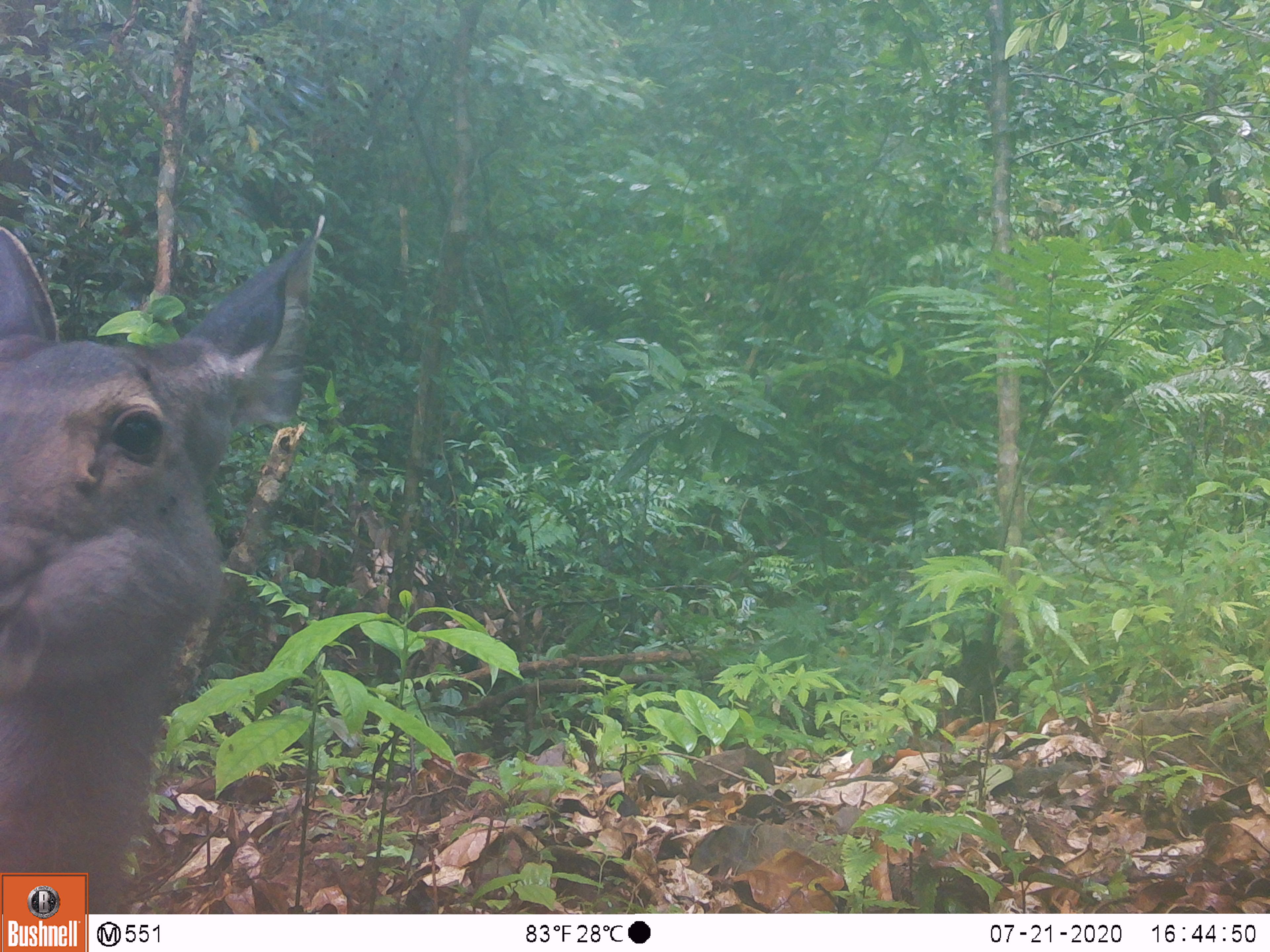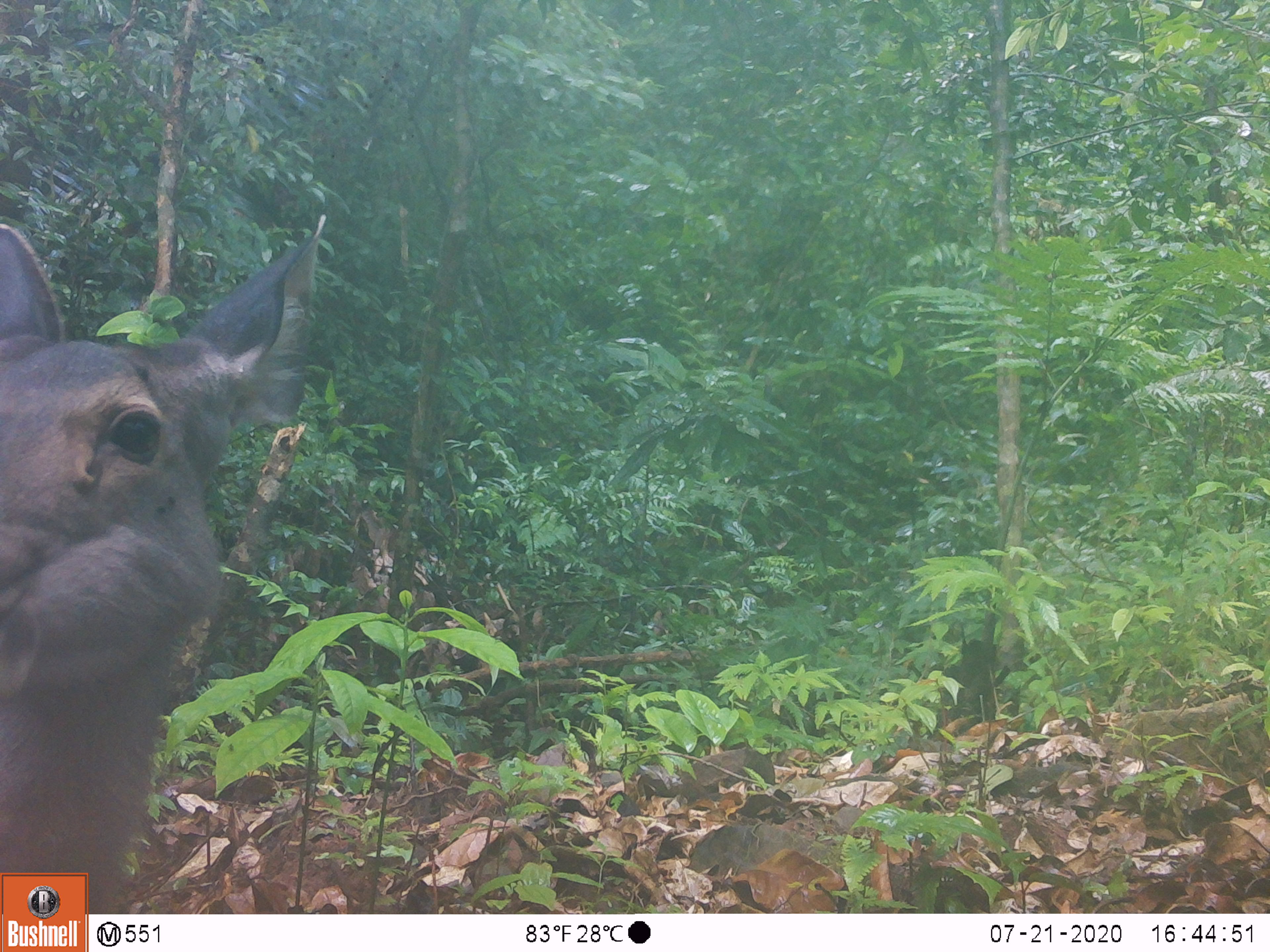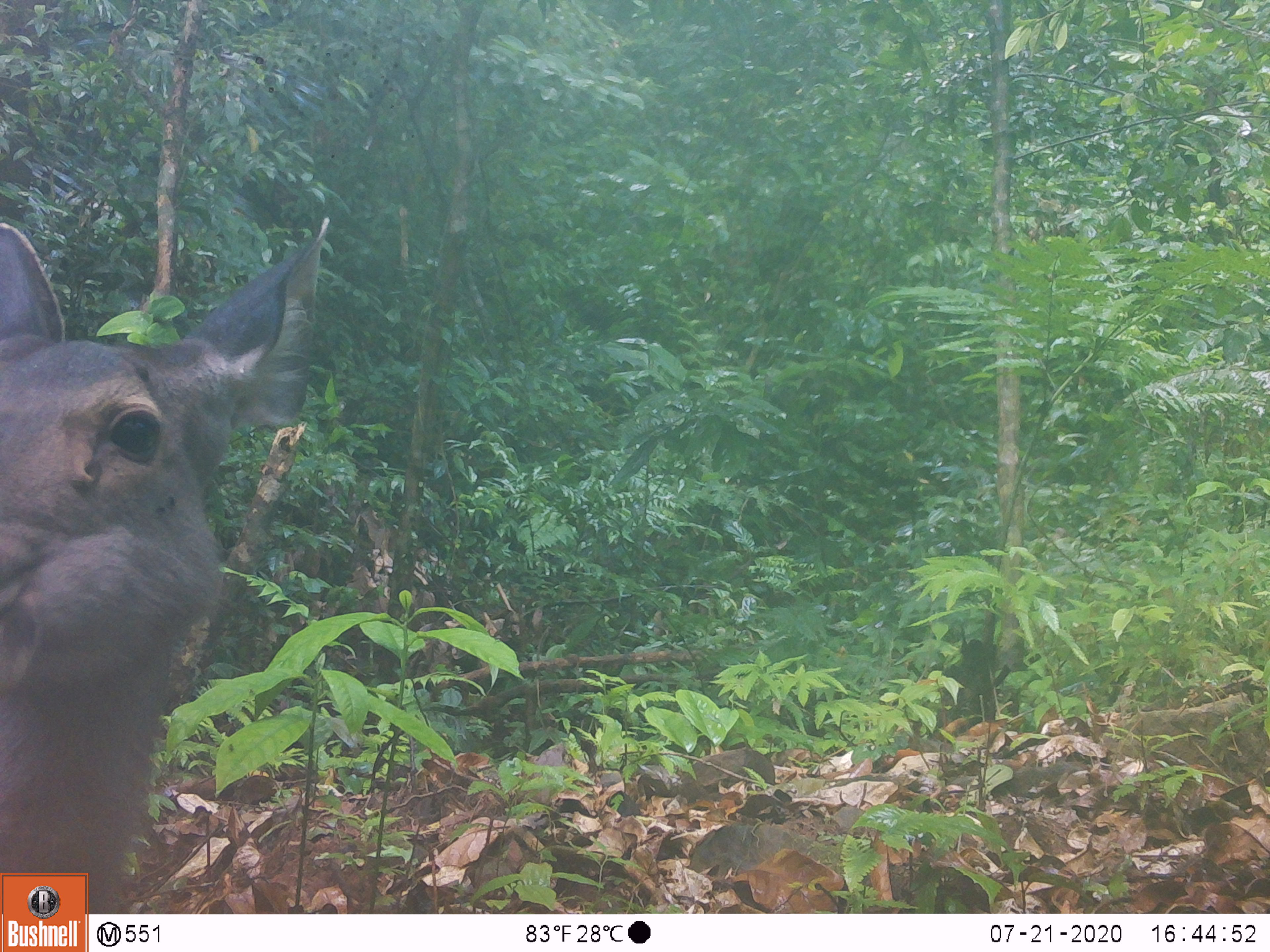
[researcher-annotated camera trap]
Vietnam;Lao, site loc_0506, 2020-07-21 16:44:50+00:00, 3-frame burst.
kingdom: Animalia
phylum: Chordata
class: Mammalia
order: Artiodactyla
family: Cervidae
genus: Rusa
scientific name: Rusa unicolor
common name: sambar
Sambar (Rusa unicolor). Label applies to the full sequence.